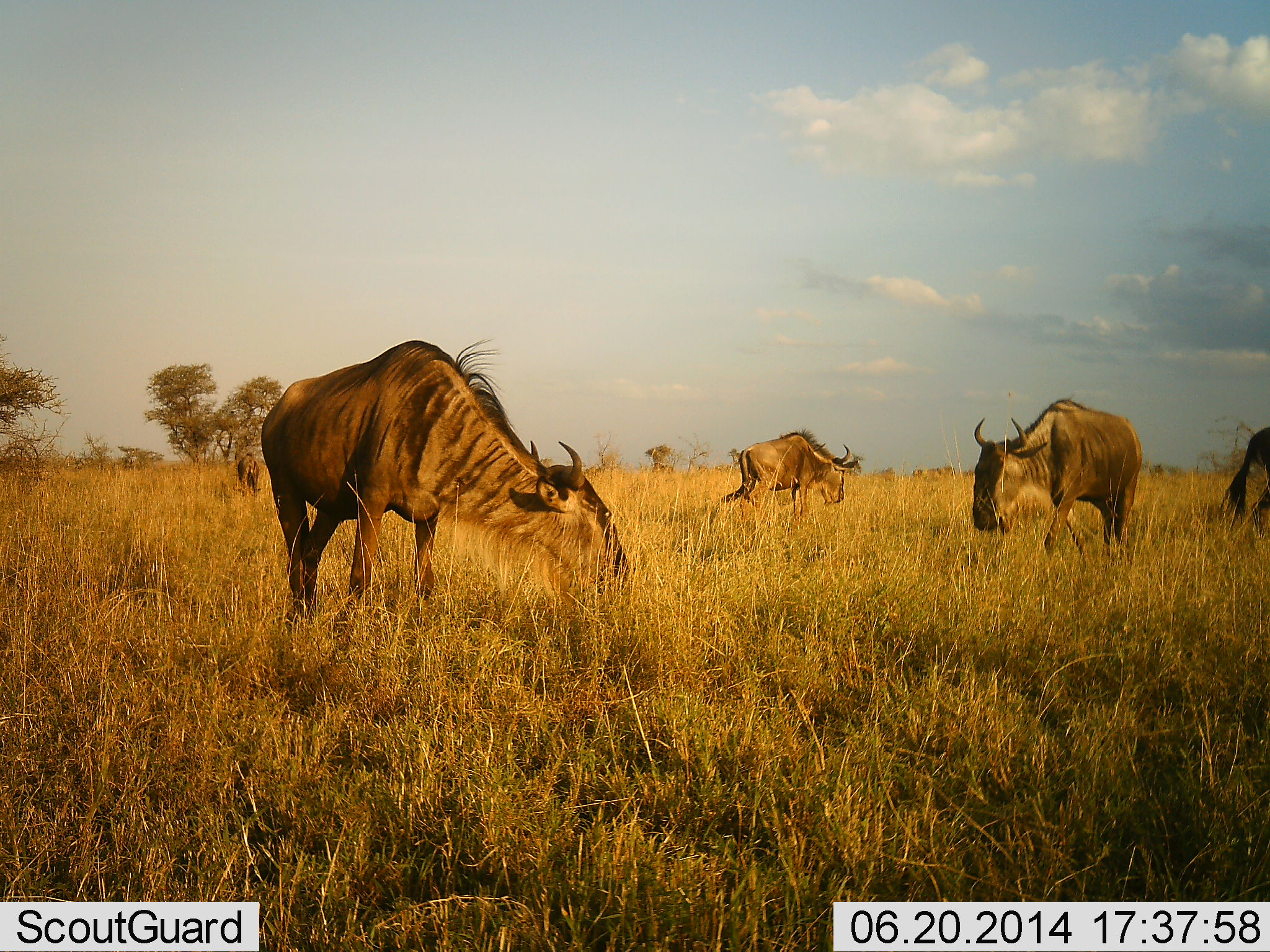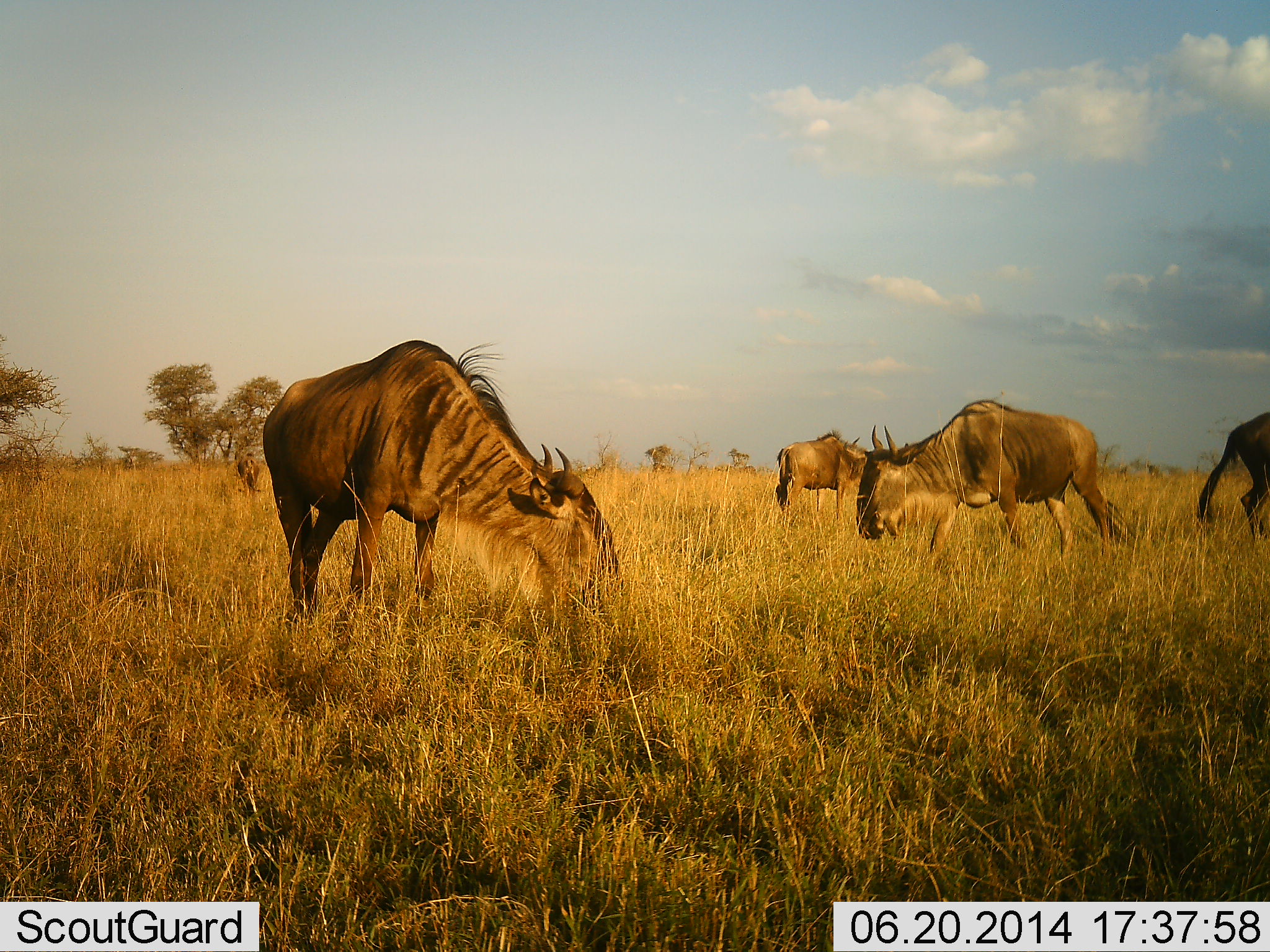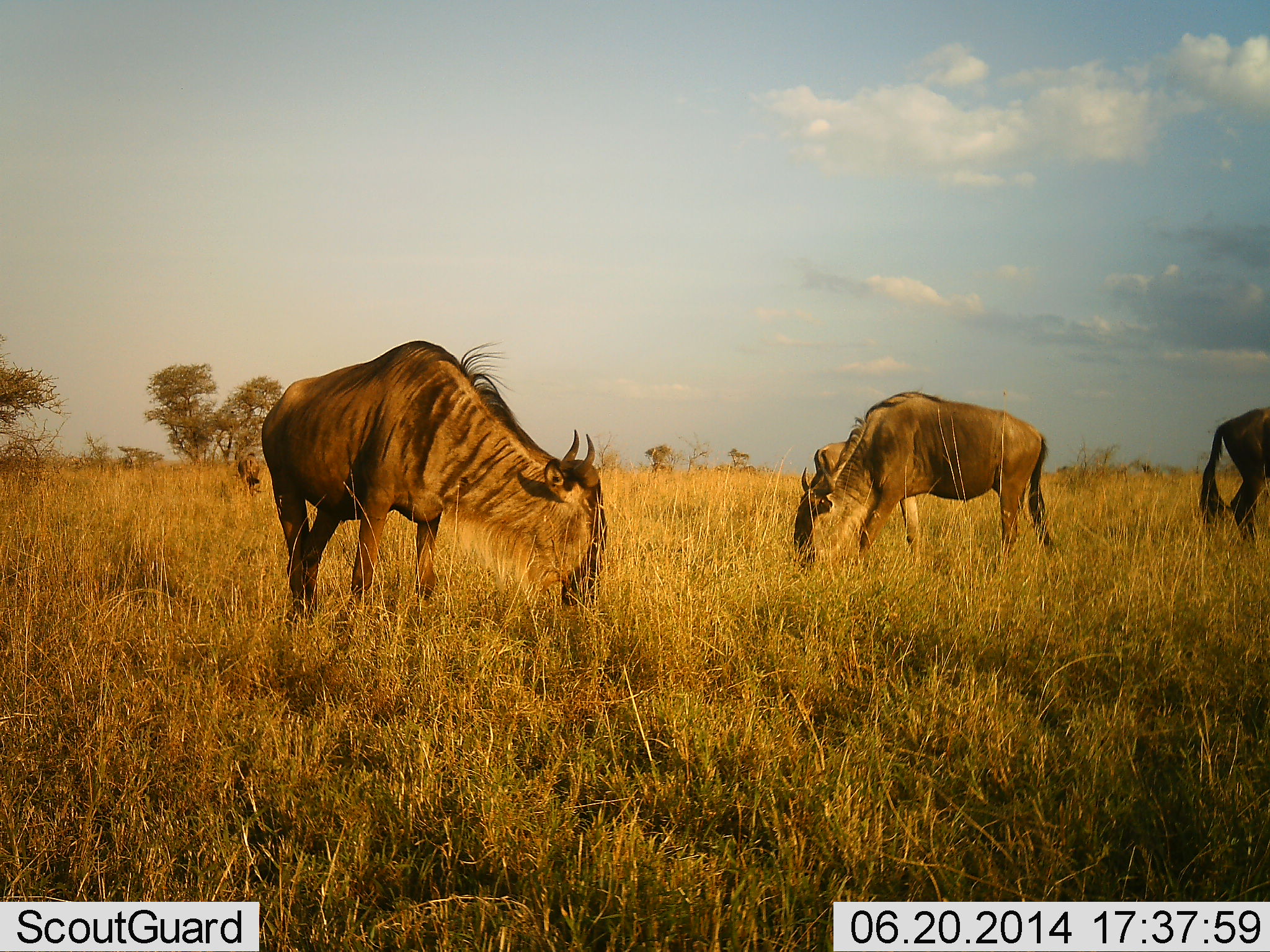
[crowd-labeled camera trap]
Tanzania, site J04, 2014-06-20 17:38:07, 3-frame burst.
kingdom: Animalia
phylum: Chordata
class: Mammalia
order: Artiodactyla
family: Bovidae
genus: Connochaetes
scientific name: Connochaetes taurinus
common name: blue wildebeest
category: wildebeest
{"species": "wildebeest (blue wildebeest) (Connochaetes taurinus)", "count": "5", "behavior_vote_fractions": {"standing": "10%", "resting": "0%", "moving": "50%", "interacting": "0%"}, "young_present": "0%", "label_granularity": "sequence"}